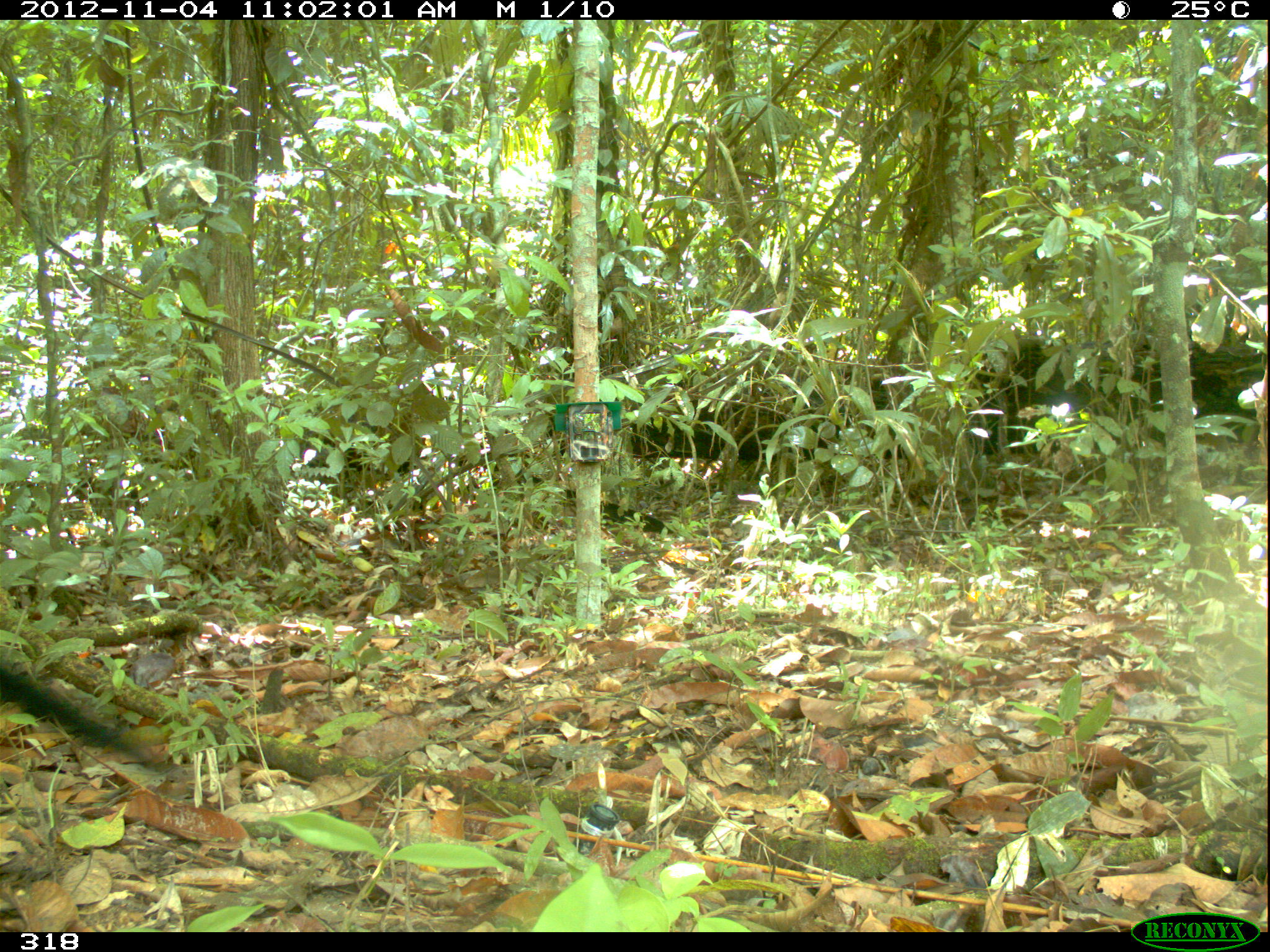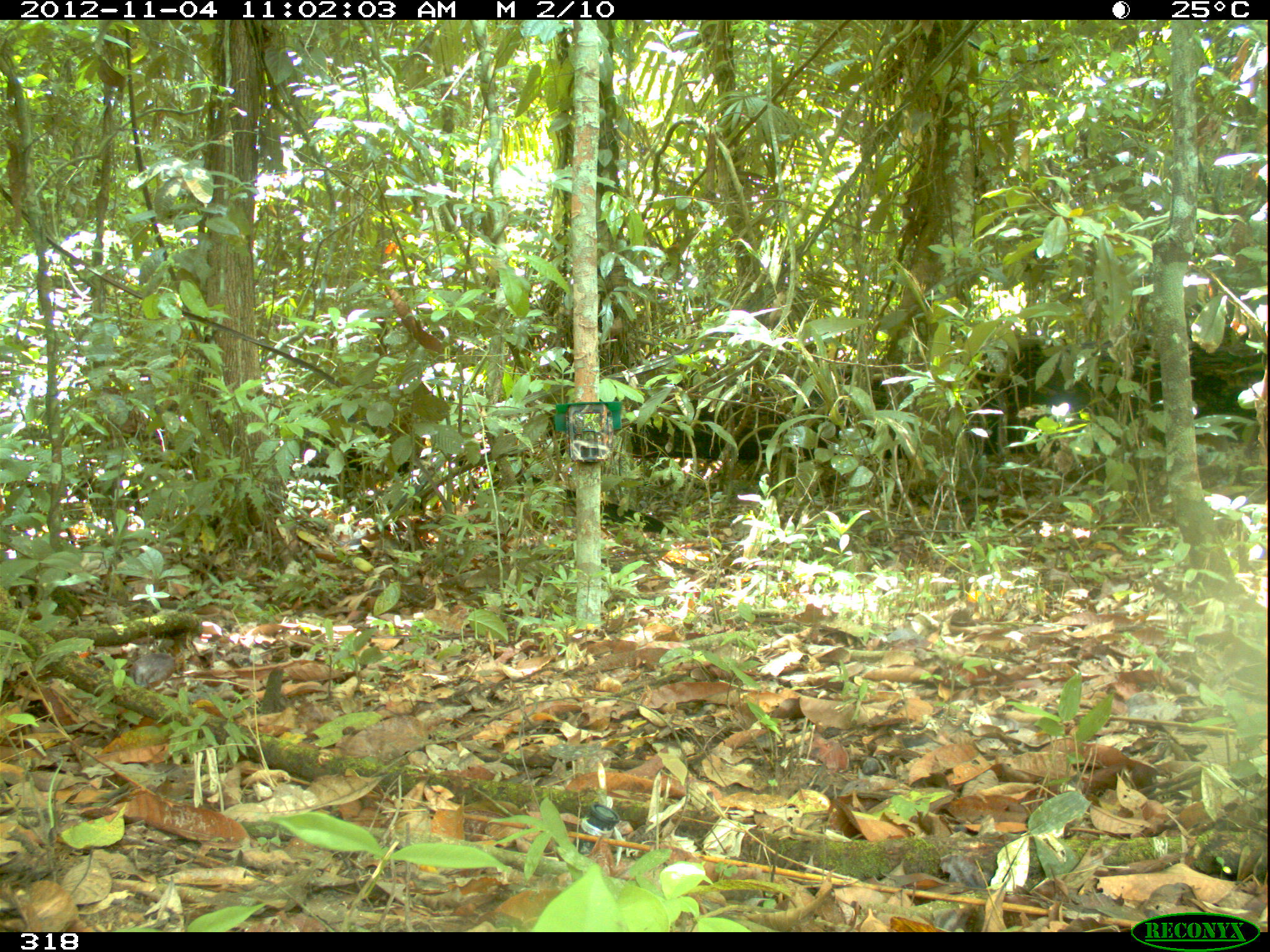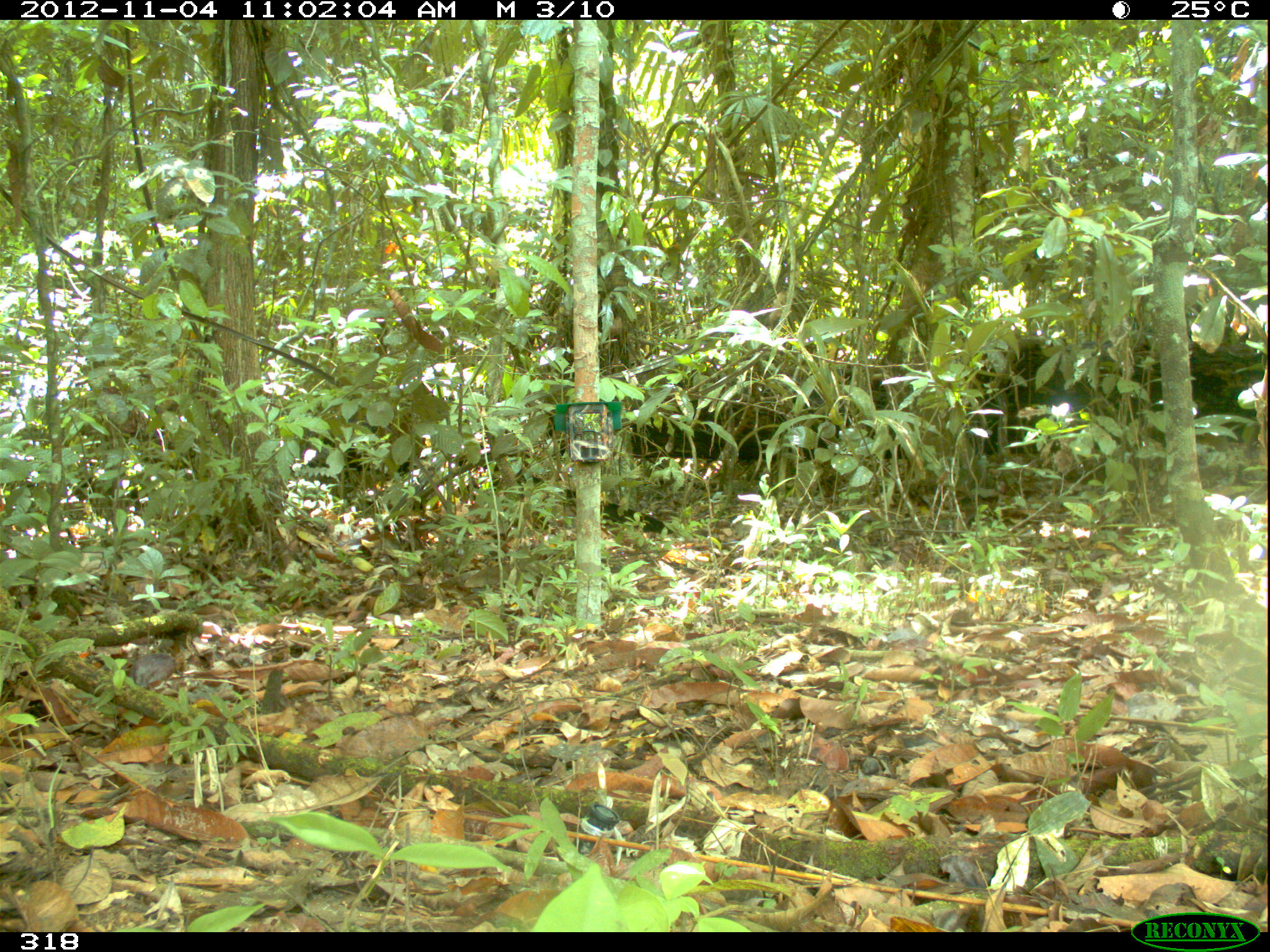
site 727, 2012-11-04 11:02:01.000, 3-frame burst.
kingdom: Animalia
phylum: Chordata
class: Mammalia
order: Carnivora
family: Mustelidae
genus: Eira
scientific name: Eira barbara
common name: tayra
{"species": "Eira barbara (tayra)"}